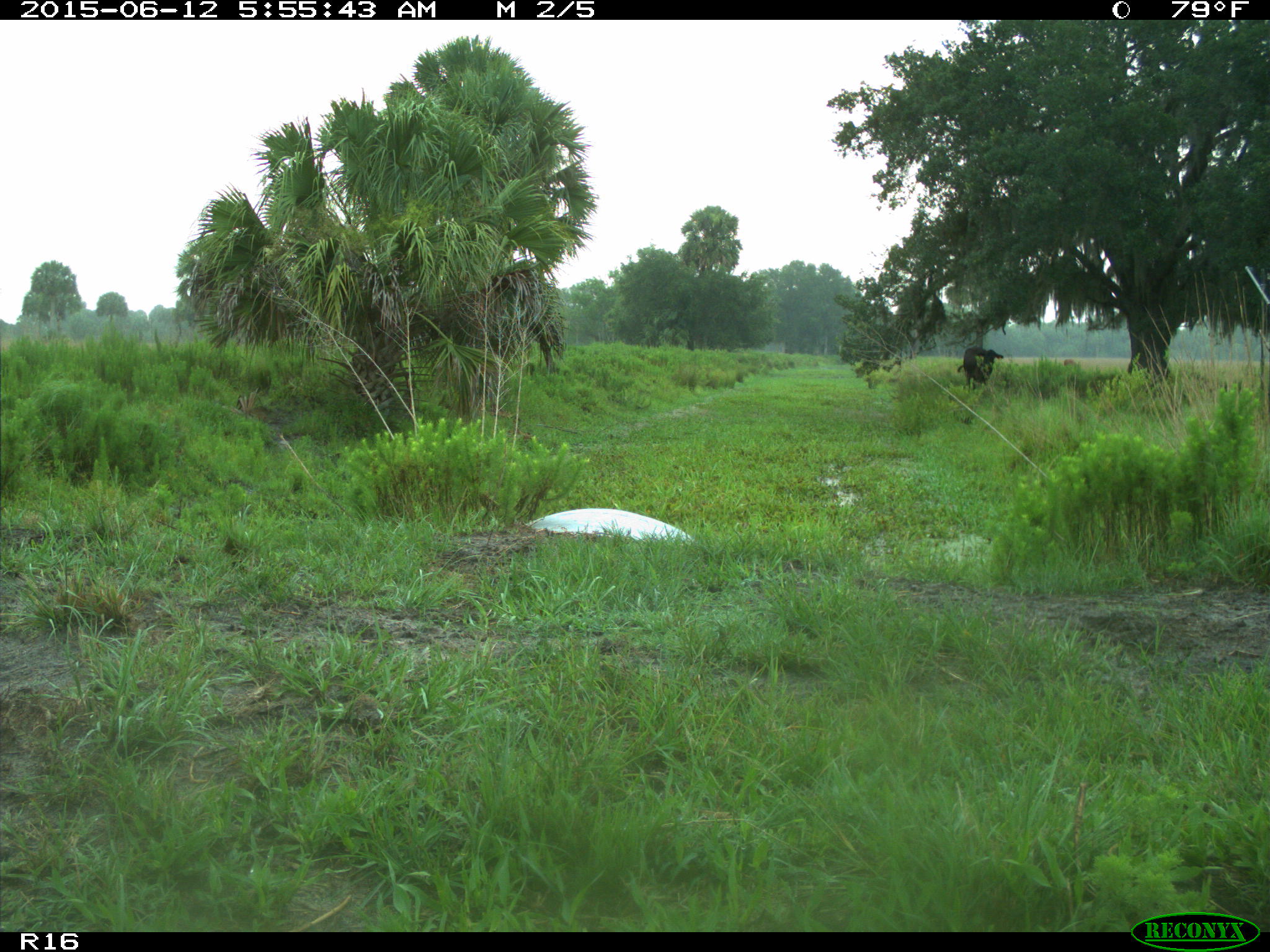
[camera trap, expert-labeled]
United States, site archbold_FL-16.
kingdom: Animalia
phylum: Chordata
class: Mammalia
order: Artiodactyla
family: Bovidae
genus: Bos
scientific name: Bos taurus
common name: domestic cow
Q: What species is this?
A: Bos taurus (domestic cow).